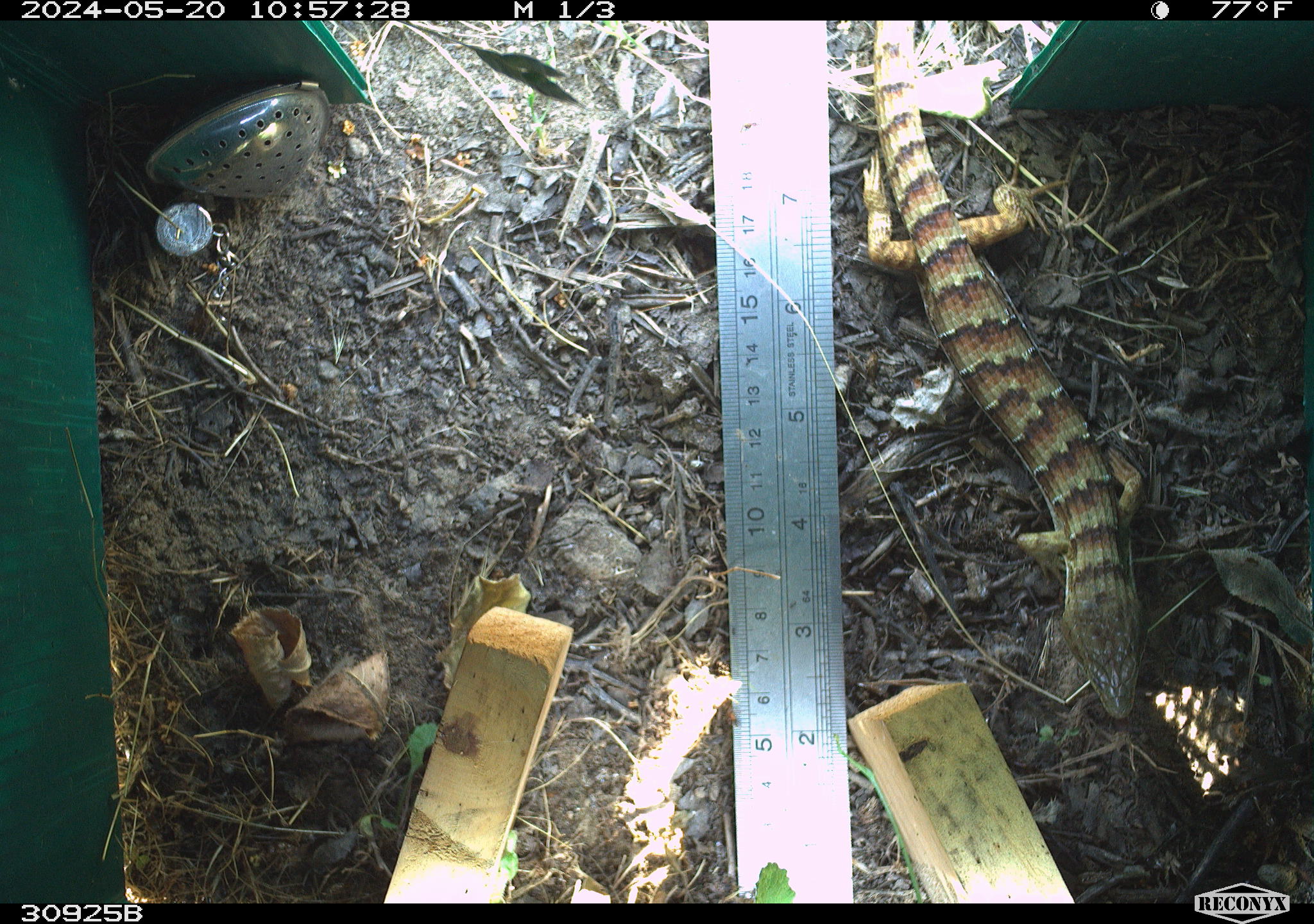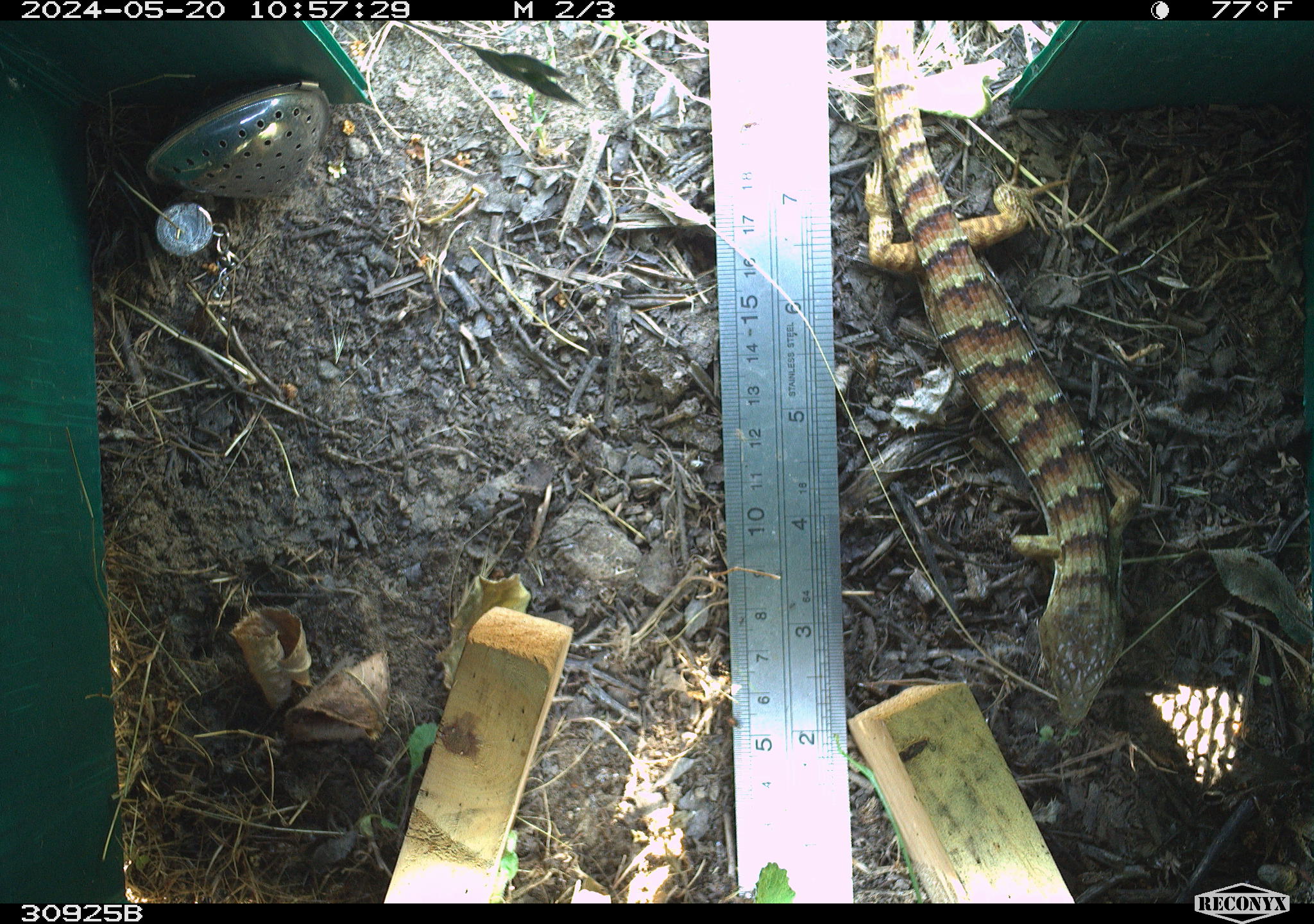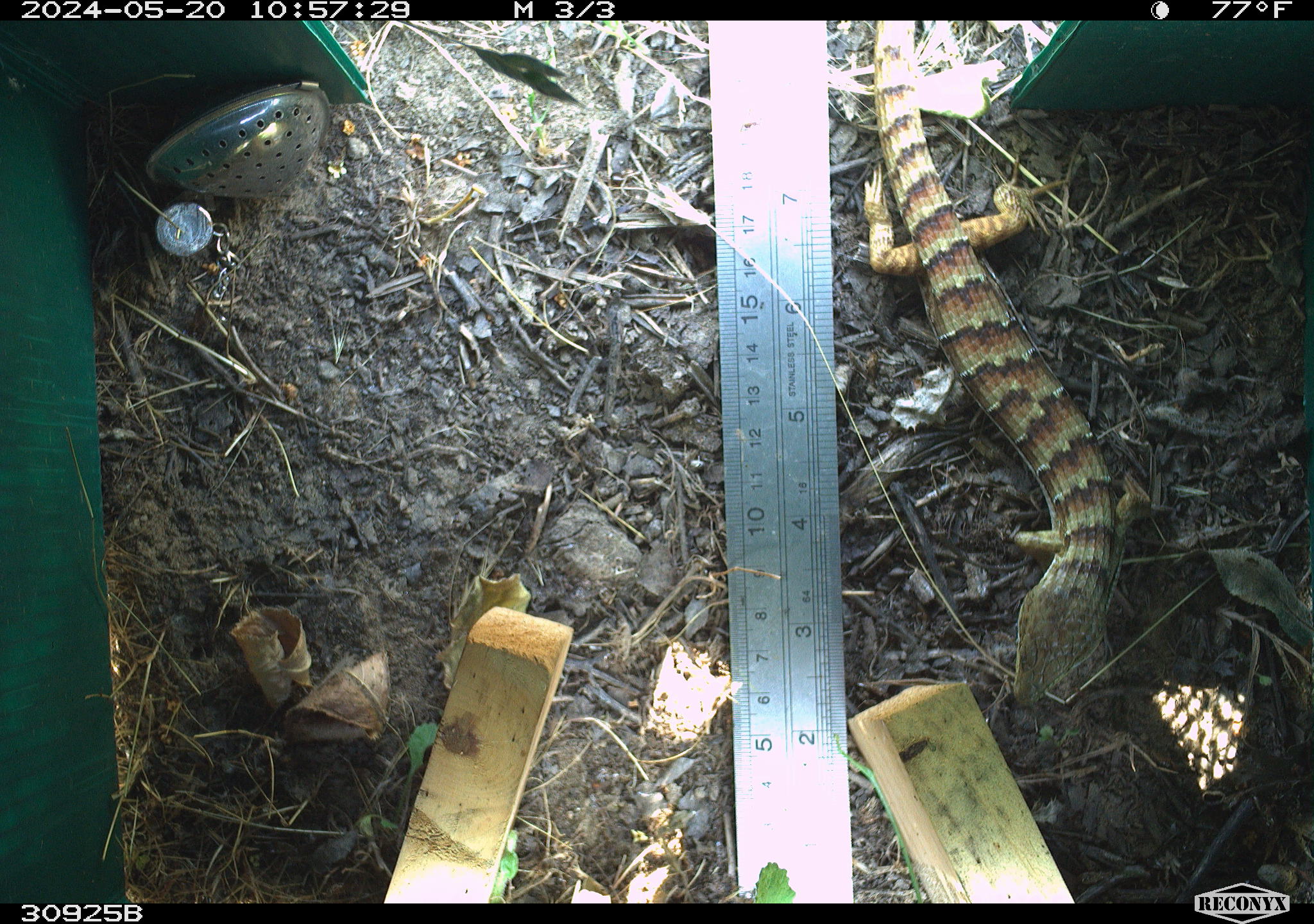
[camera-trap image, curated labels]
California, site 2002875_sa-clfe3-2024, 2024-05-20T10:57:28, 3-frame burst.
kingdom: Animalia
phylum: Chordata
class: Reptilia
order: Squamata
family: Anguidae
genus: Elgaria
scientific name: Elgaria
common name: alligator lizards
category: elgaria species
Elgaria species (alligator lizards) (Elgaria).